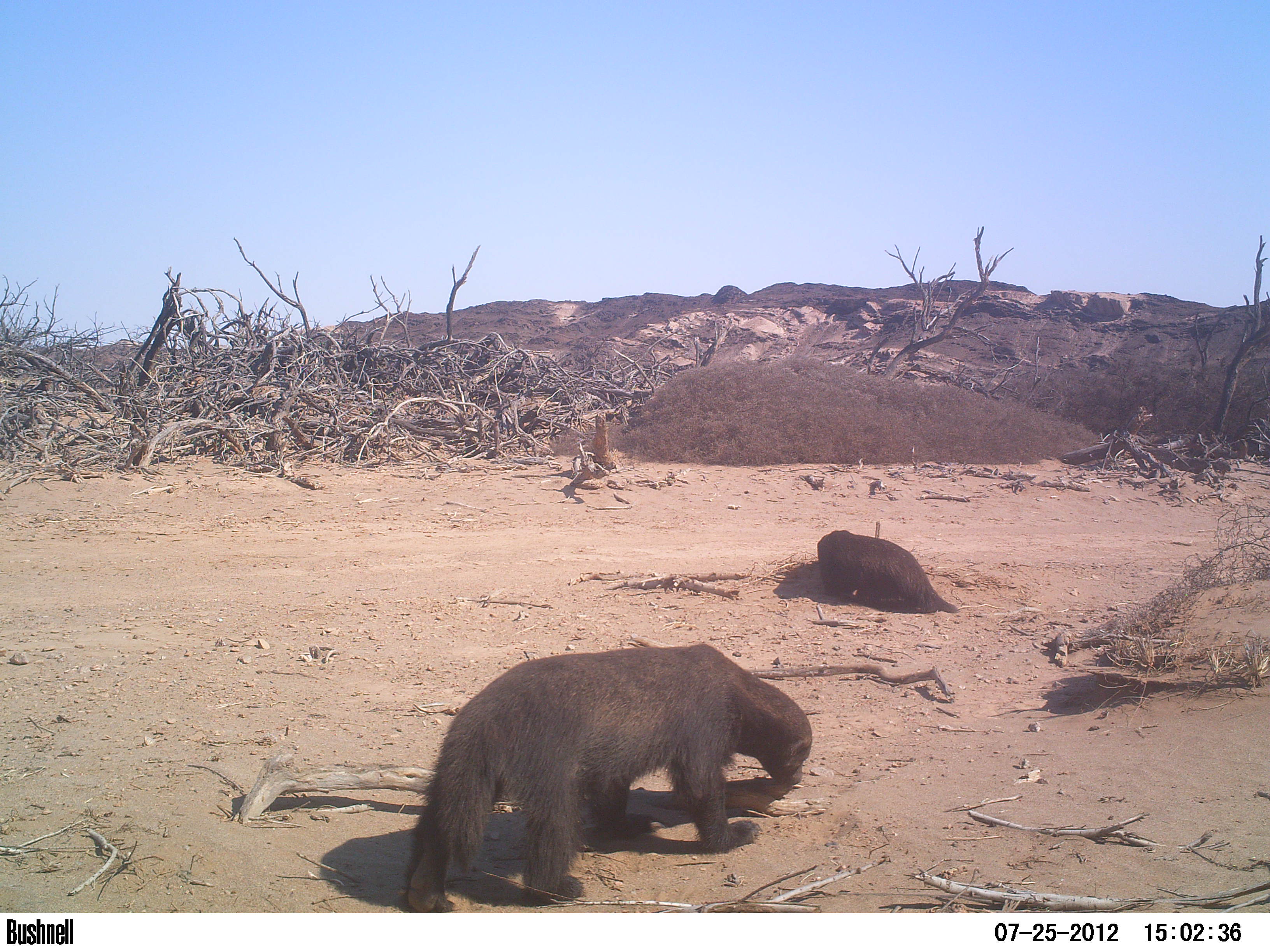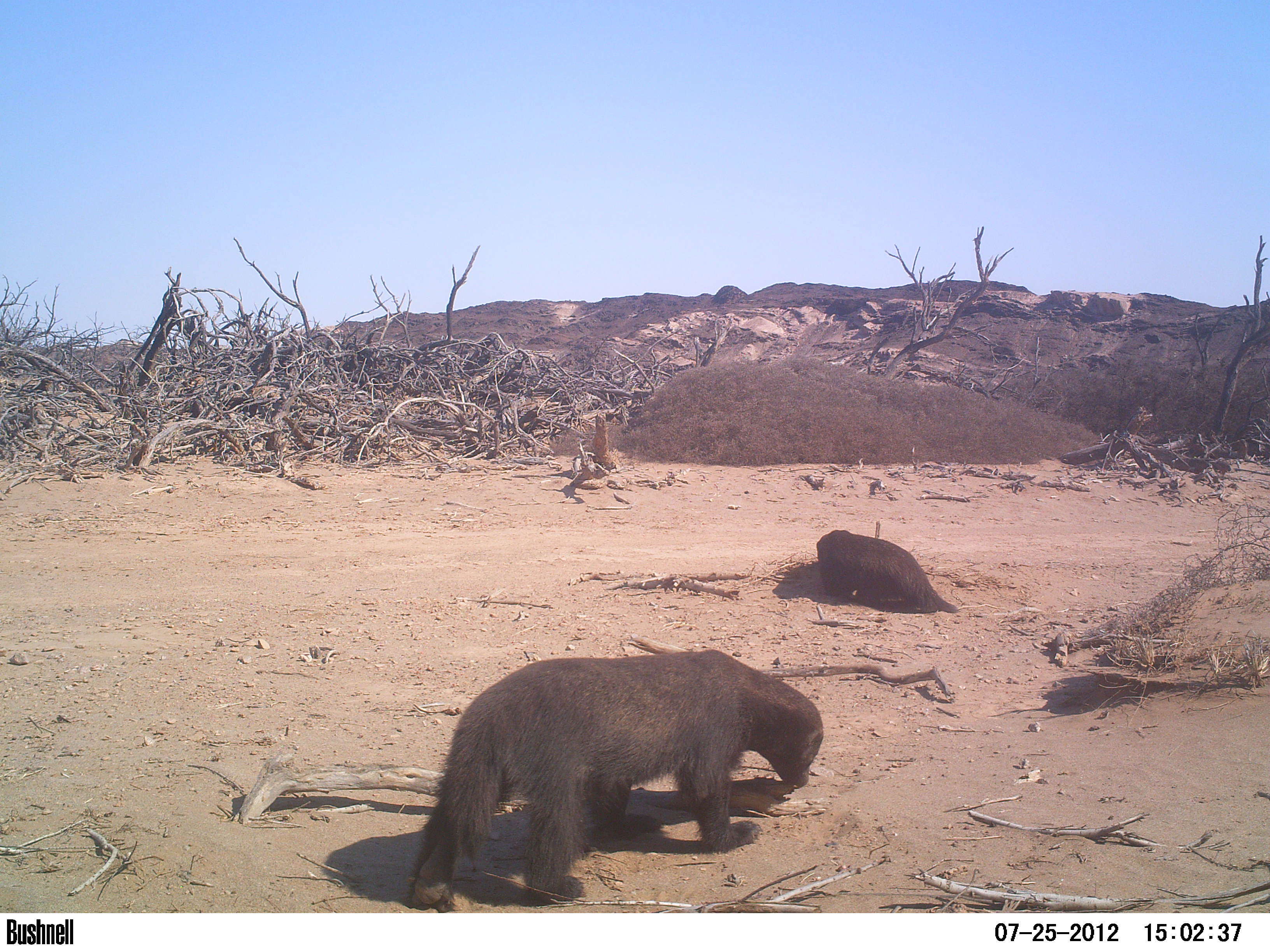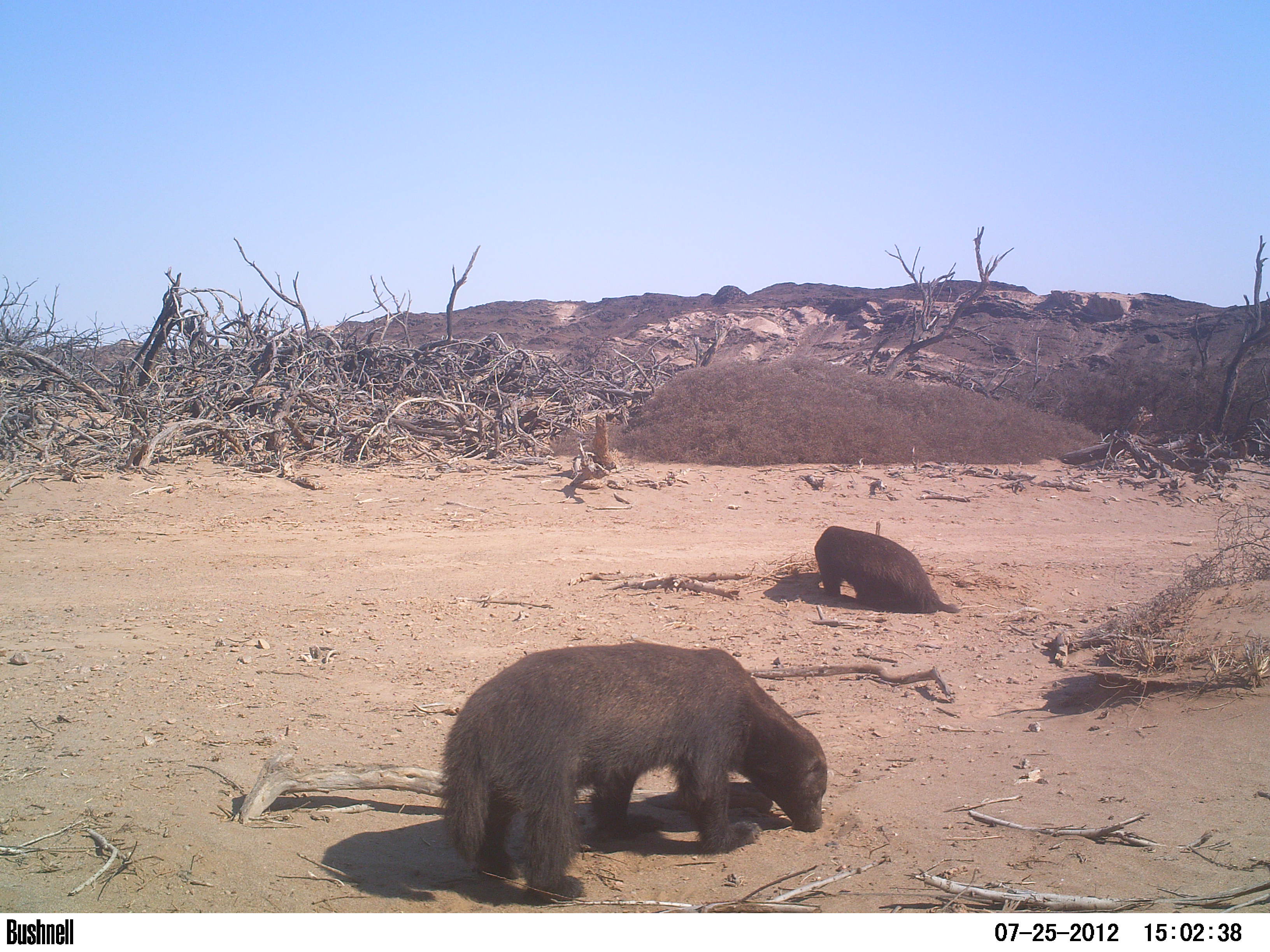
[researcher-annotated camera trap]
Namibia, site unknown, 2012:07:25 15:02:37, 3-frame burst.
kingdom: Animalia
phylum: Chordata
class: Mammalia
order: Carnivora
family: Mustelidae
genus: Mellivora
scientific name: Mellivora capensis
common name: ratel